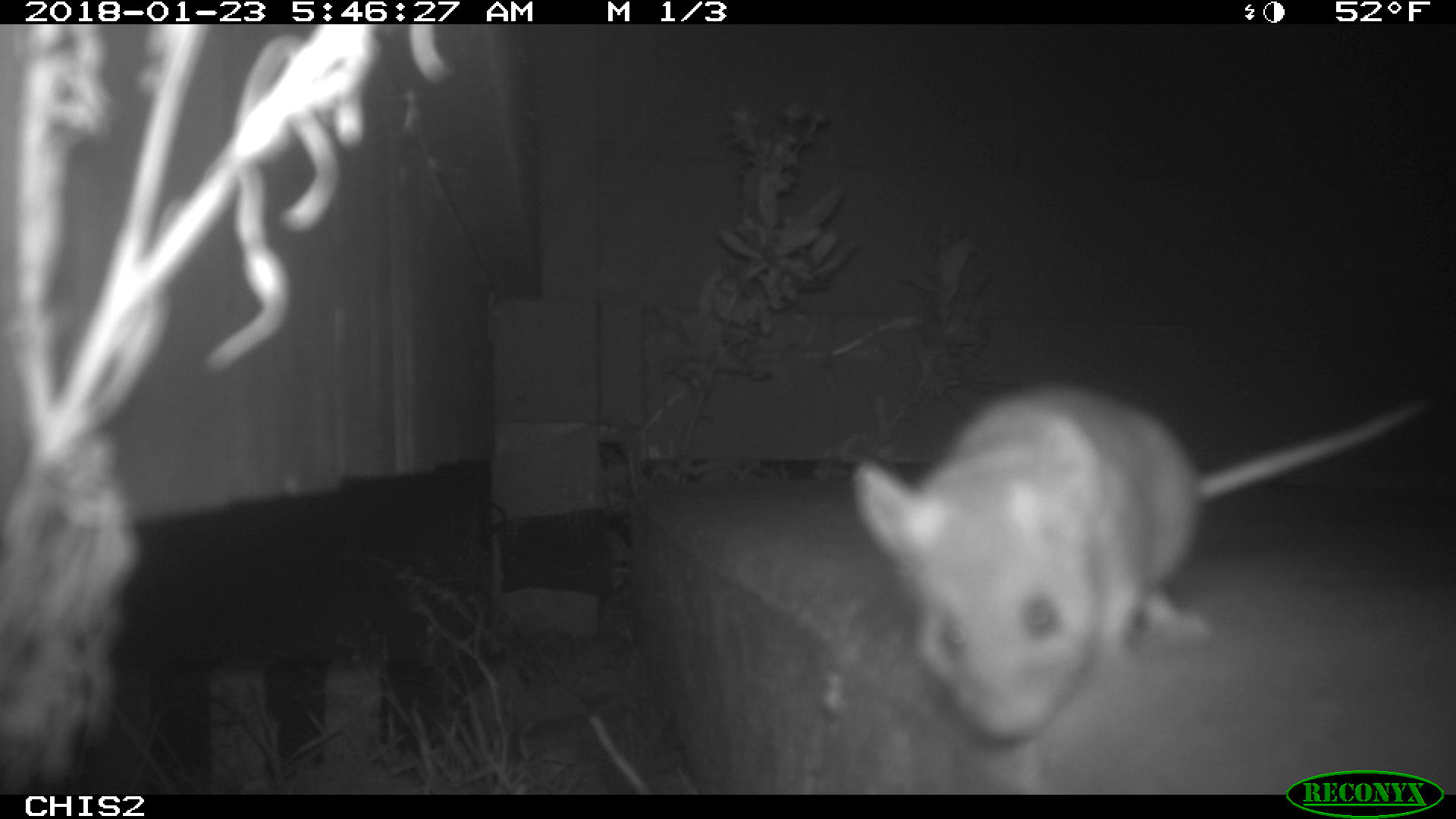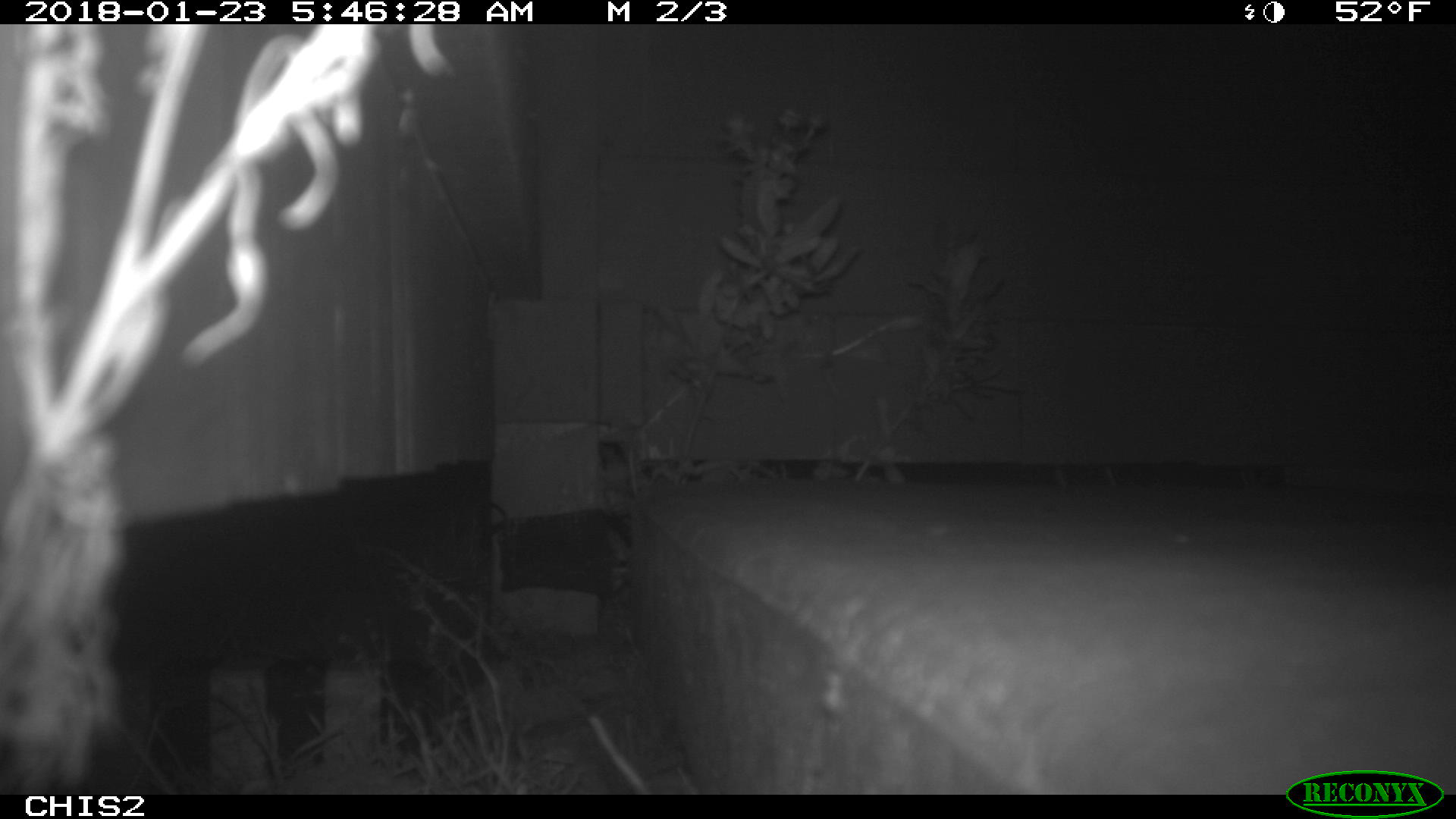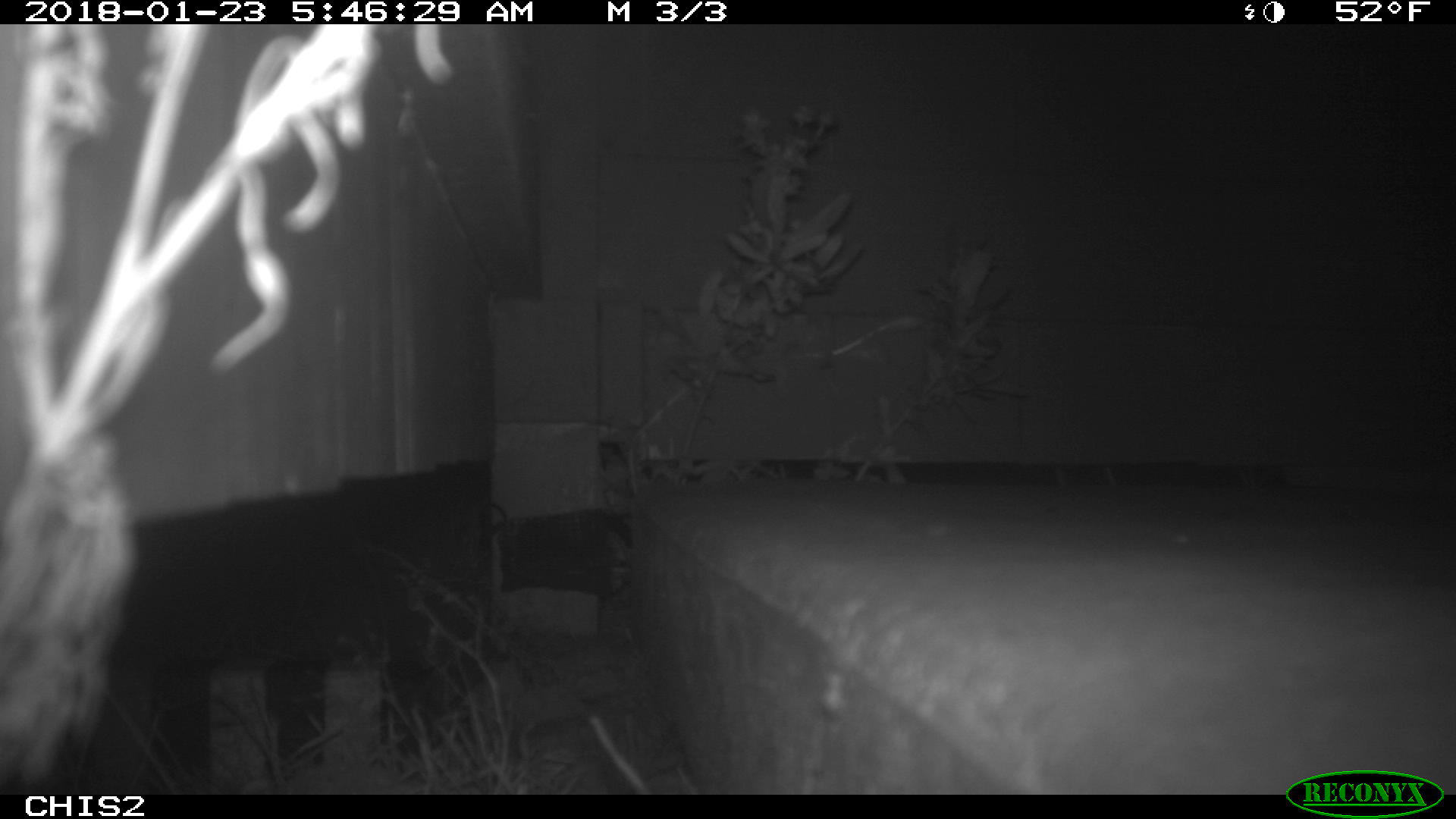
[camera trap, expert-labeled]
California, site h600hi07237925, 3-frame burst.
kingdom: Animalia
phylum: Chordata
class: Mammalia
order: Rodentia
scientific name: Rodentia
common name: rodent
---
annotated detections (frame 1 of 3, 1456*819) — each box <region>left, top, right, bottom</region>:
rodent: <region>849, 379, 1432, 742</region>